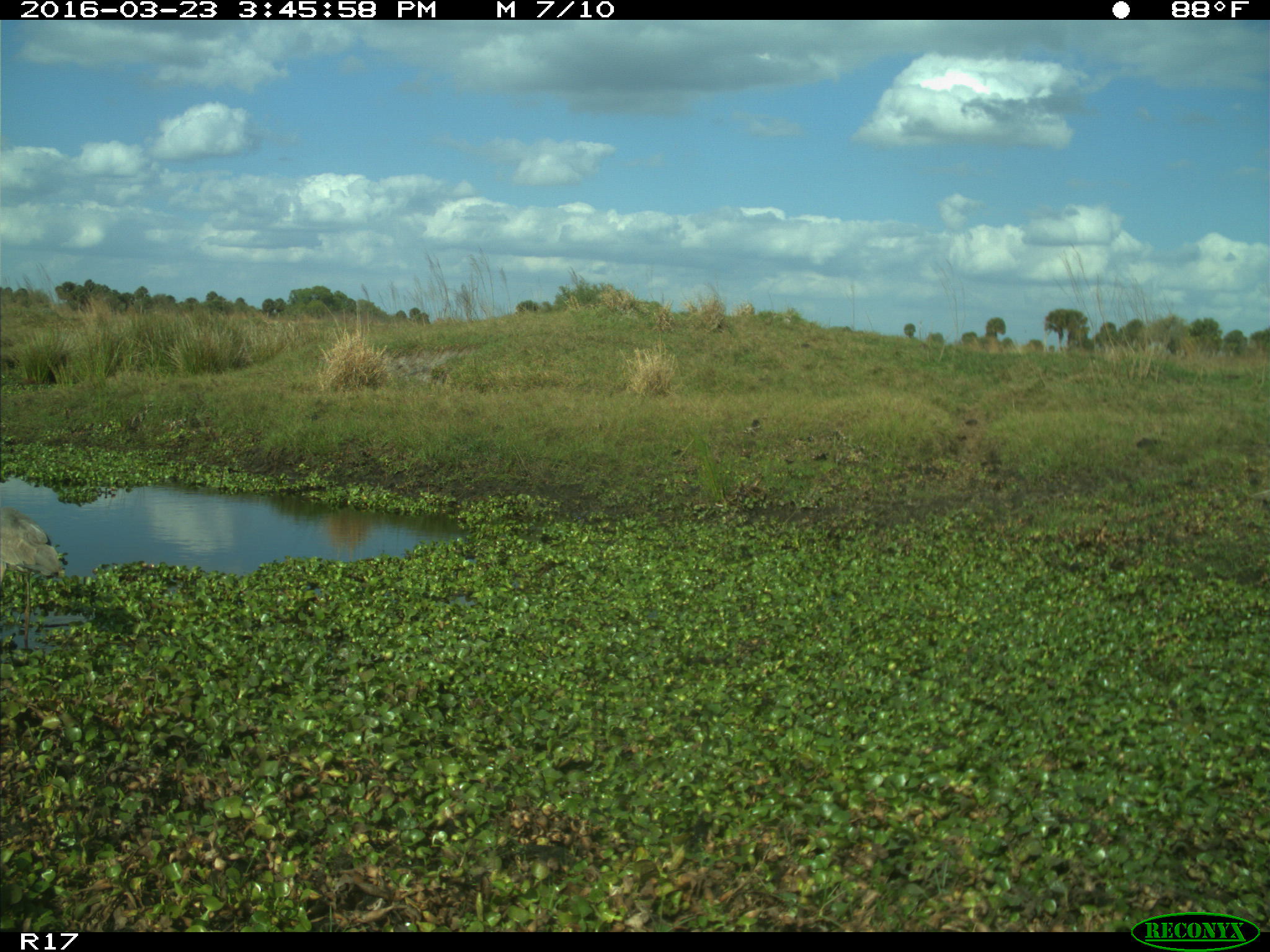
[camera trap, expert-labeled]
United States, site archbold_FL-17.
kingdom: Animalia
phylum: Chordata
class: Mammalia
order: Artiodactyla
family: Cervidae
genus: Odocoileus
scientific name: Odocoileus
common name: deer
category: unidentified deer